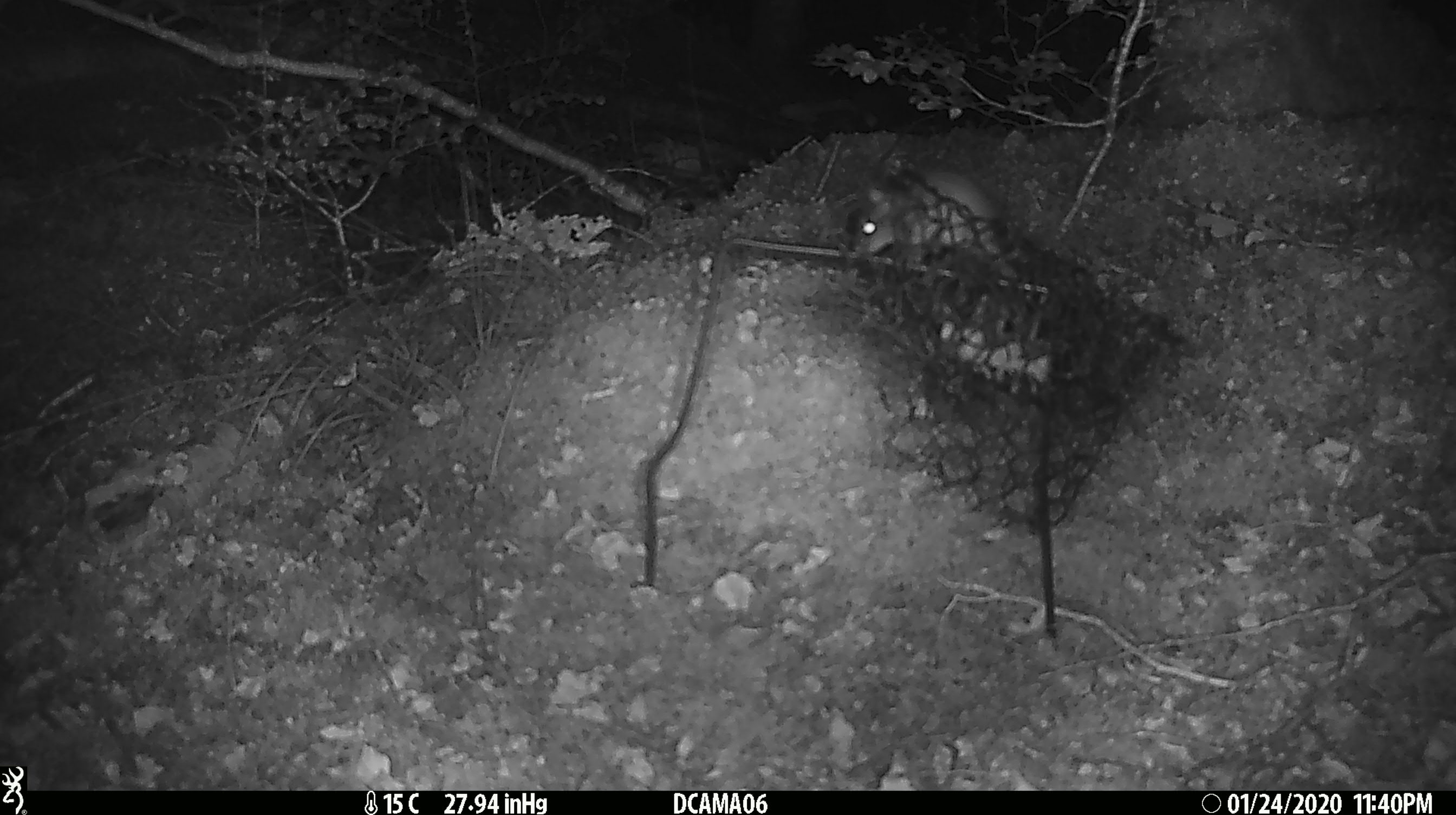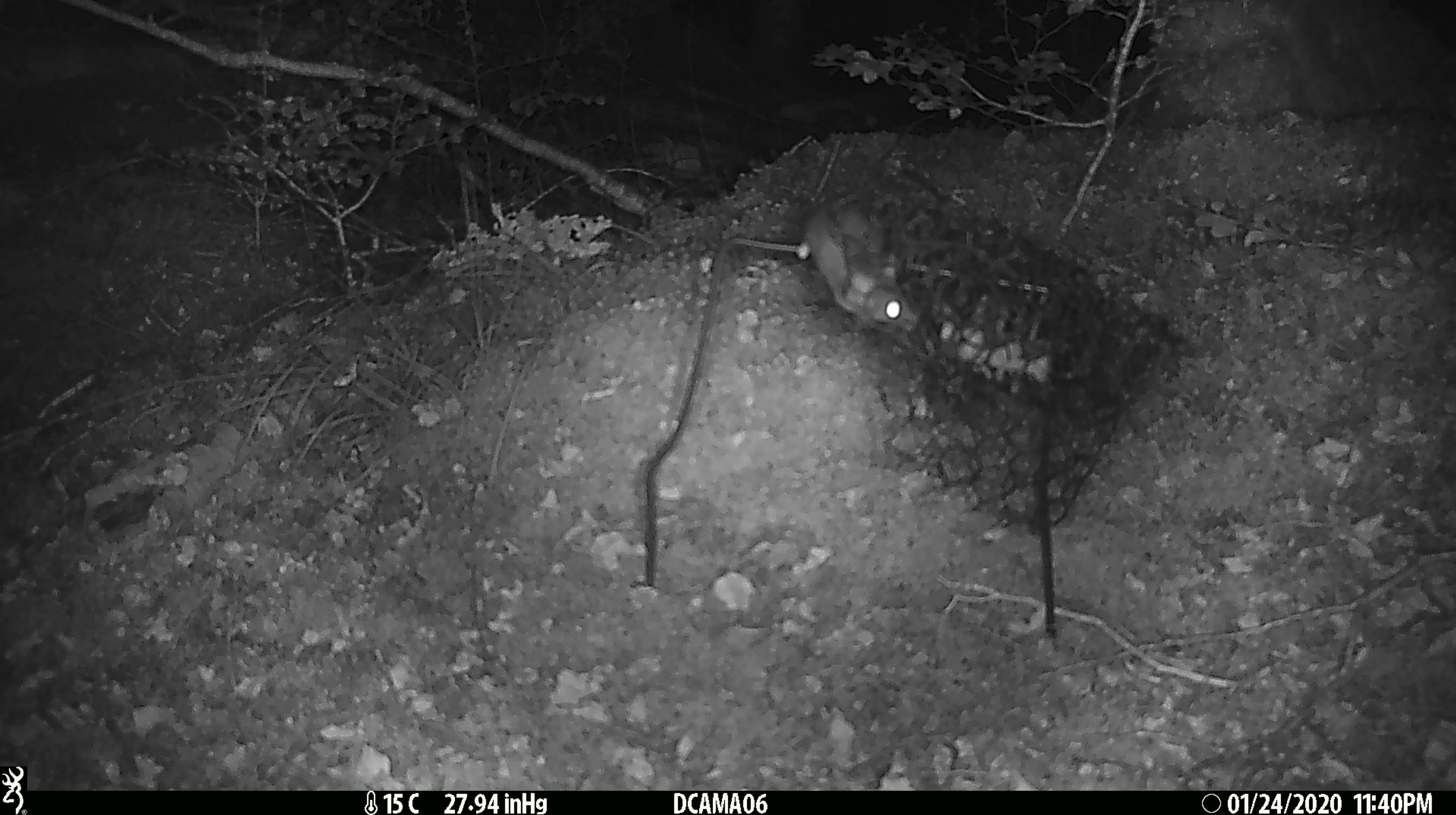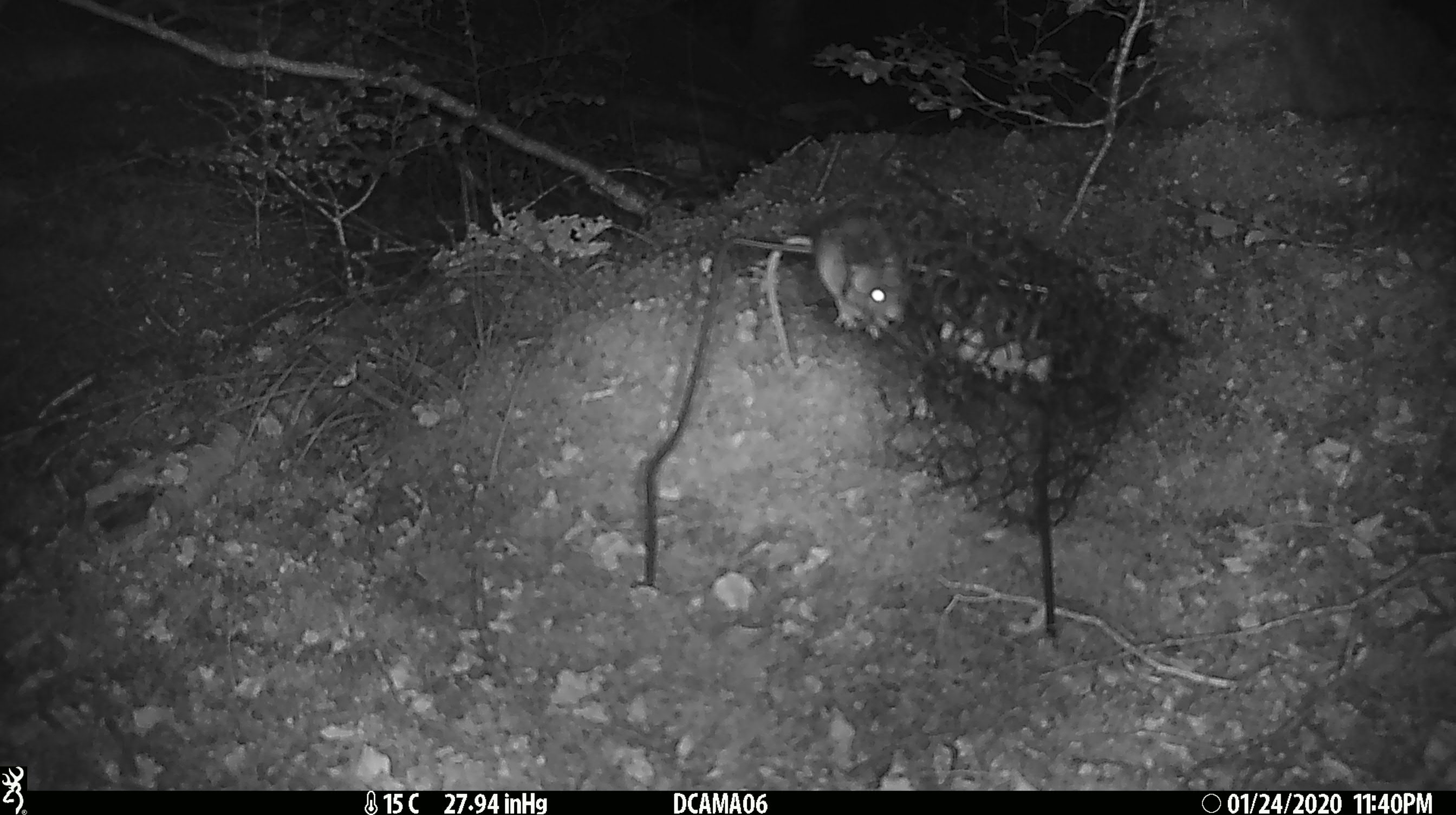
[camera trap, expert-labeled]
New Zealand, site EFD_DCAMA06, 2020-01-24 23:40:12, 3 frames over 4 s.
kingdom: Animalia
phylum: Chordata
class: Mammalia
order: Rodentia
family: Muridae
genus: Mus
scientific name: Mus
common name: mouse